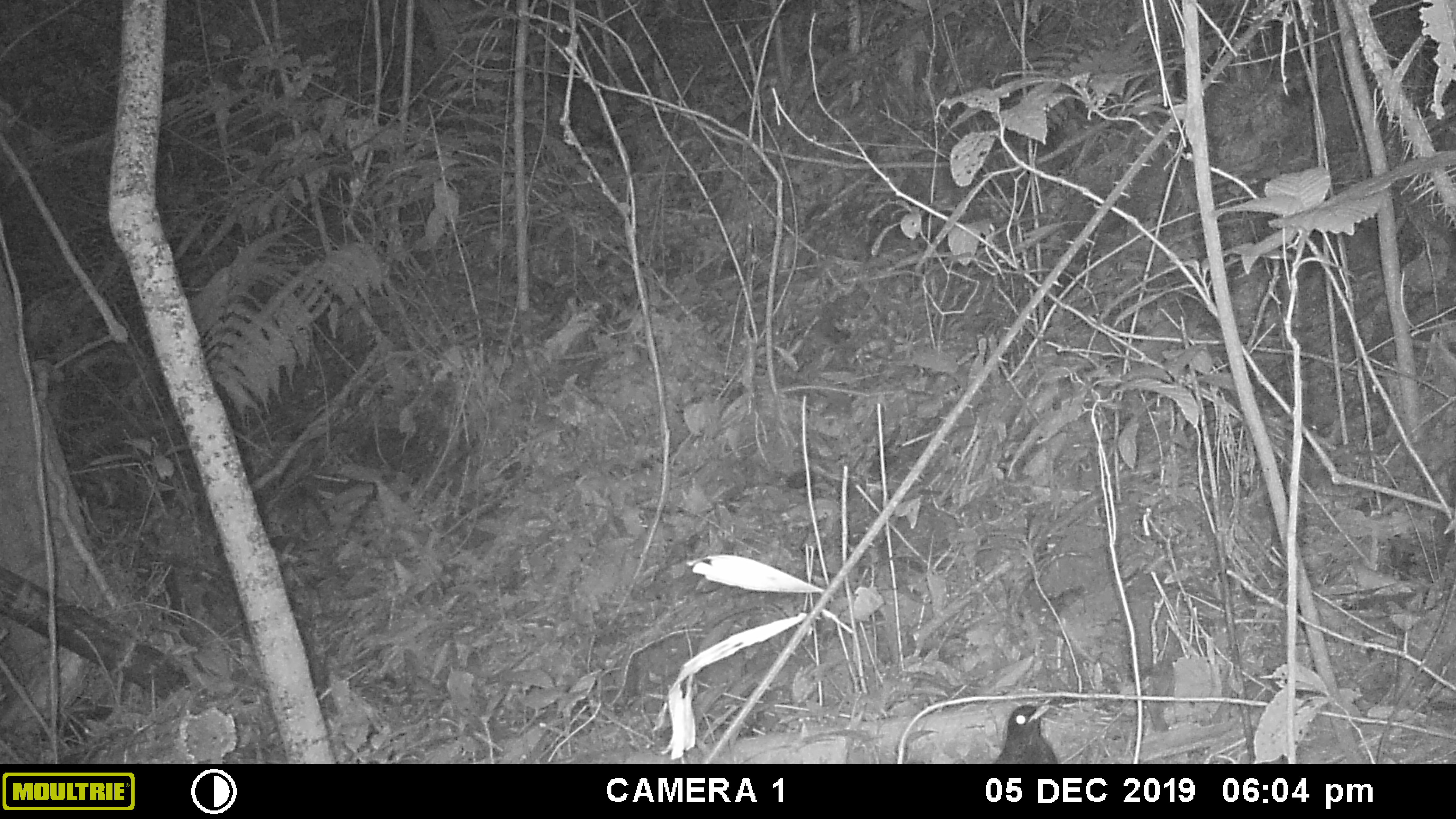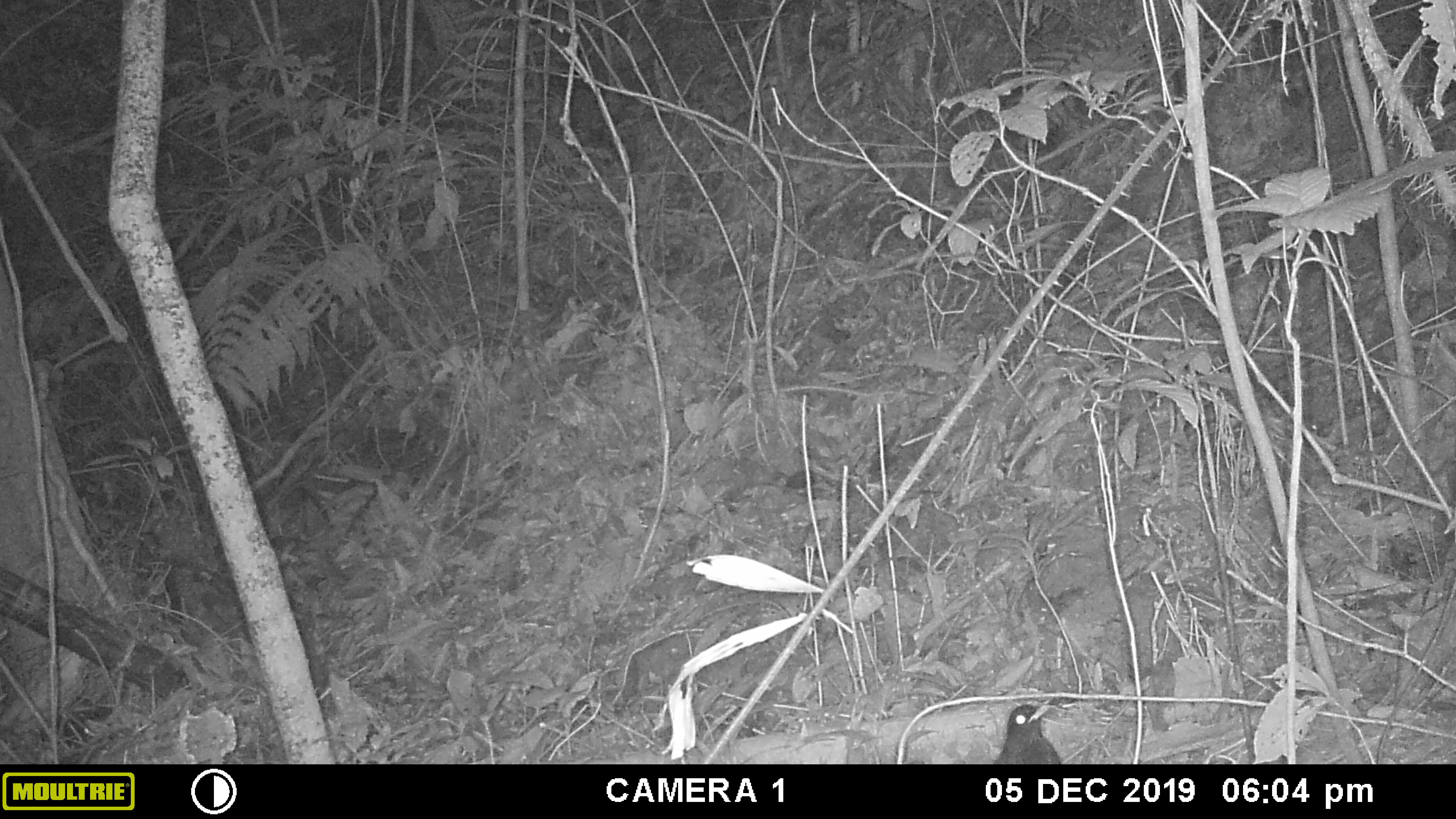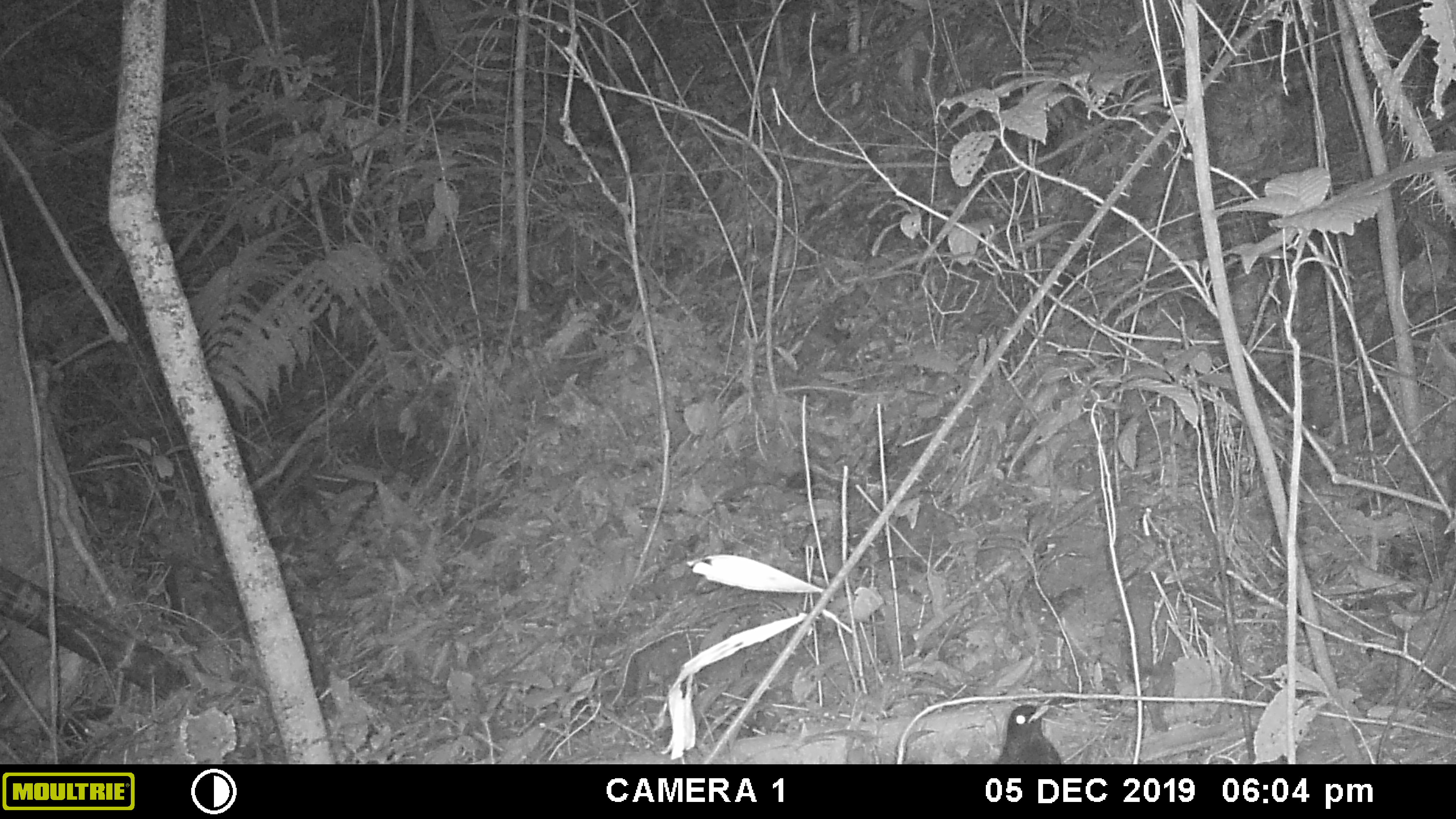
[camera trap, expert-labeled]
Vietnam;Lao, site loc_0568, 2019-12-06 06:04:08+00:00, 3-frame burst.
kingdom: Animalia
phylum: Chordata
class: Aves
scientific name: Aves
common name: bird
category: unidentified bird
Unidentified bird (bird) (Aves). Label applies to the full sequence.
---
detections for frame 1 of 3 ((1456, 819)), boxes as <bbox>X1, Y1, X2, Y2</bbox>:
unidentified bird: <bbox>991, 703, 1058, 764</bbox>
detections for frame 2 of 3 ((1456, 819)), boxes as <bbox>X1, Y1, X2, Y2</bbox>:
unidentified bird: <bbox>993, 703, 1060, 764</bbox>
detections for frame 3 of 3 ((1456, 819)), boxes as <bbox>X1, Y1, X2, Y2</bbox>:
unidentified bird: <bbox>995, 703, 1061, 764</bbox>